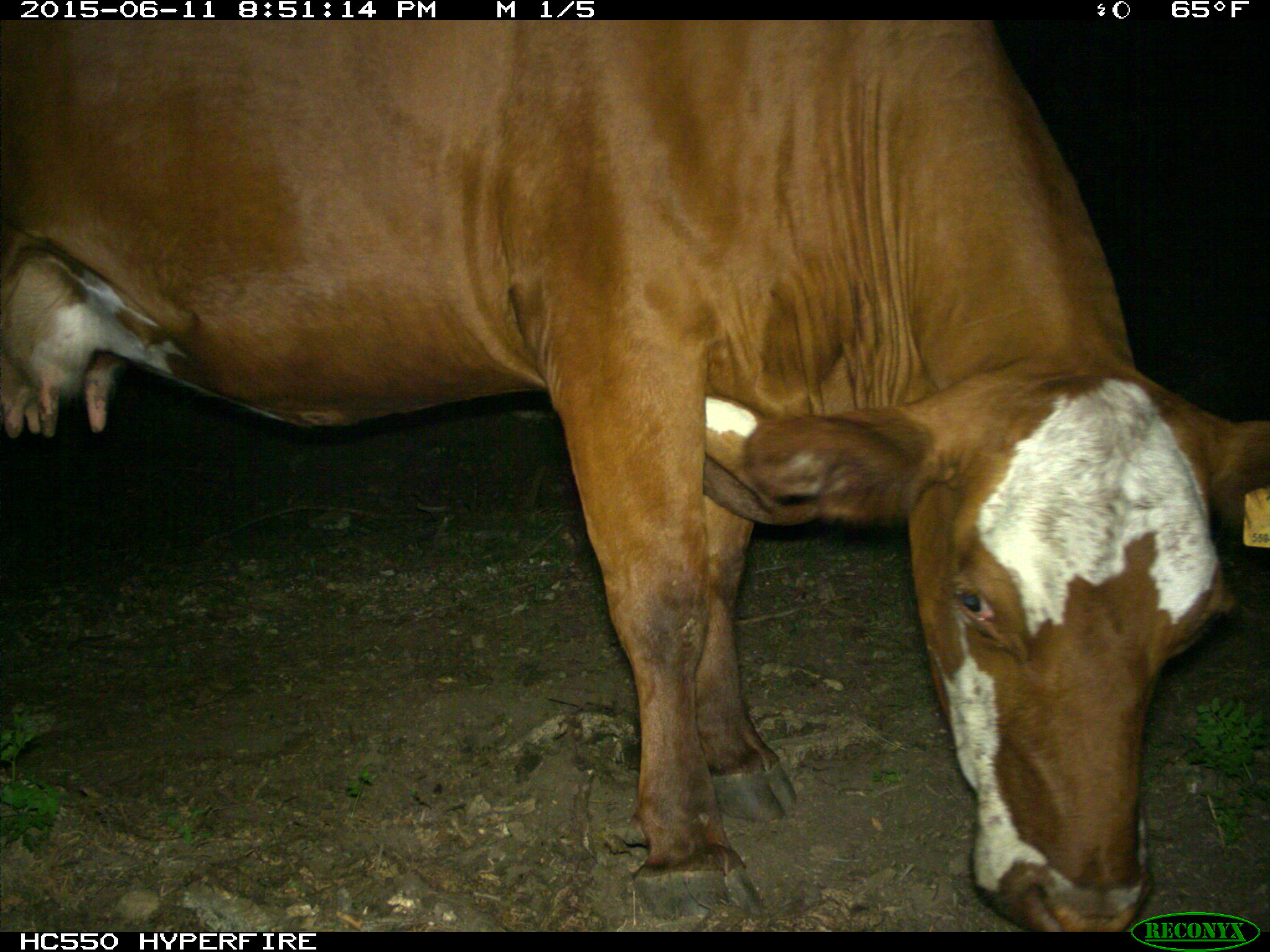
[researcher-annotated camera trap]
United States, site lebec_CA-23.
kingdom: Animalia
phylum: Chordata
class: Mammalia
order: Artiodactyla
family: Bovidae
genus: Bos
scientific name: Bos taurus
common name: domestic cow